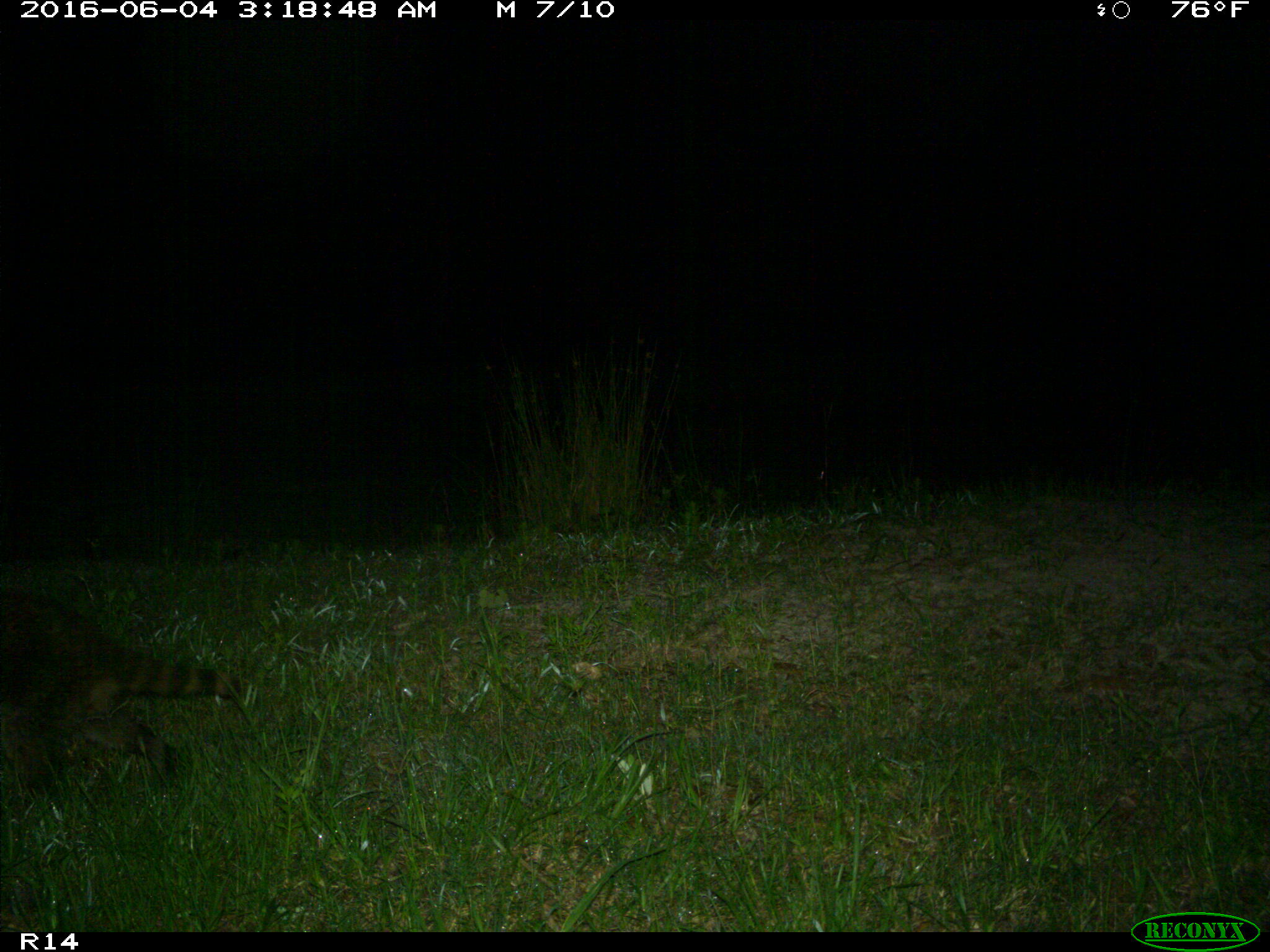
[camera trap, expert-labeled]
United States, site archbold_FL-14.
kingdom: Animalia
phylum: Chordata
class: Mammalia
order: Carnivora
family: Procyonidae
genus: Procyon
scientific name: Procyon lotor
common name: common raccoon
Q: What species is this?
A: Procyon lotor (common raccoon).